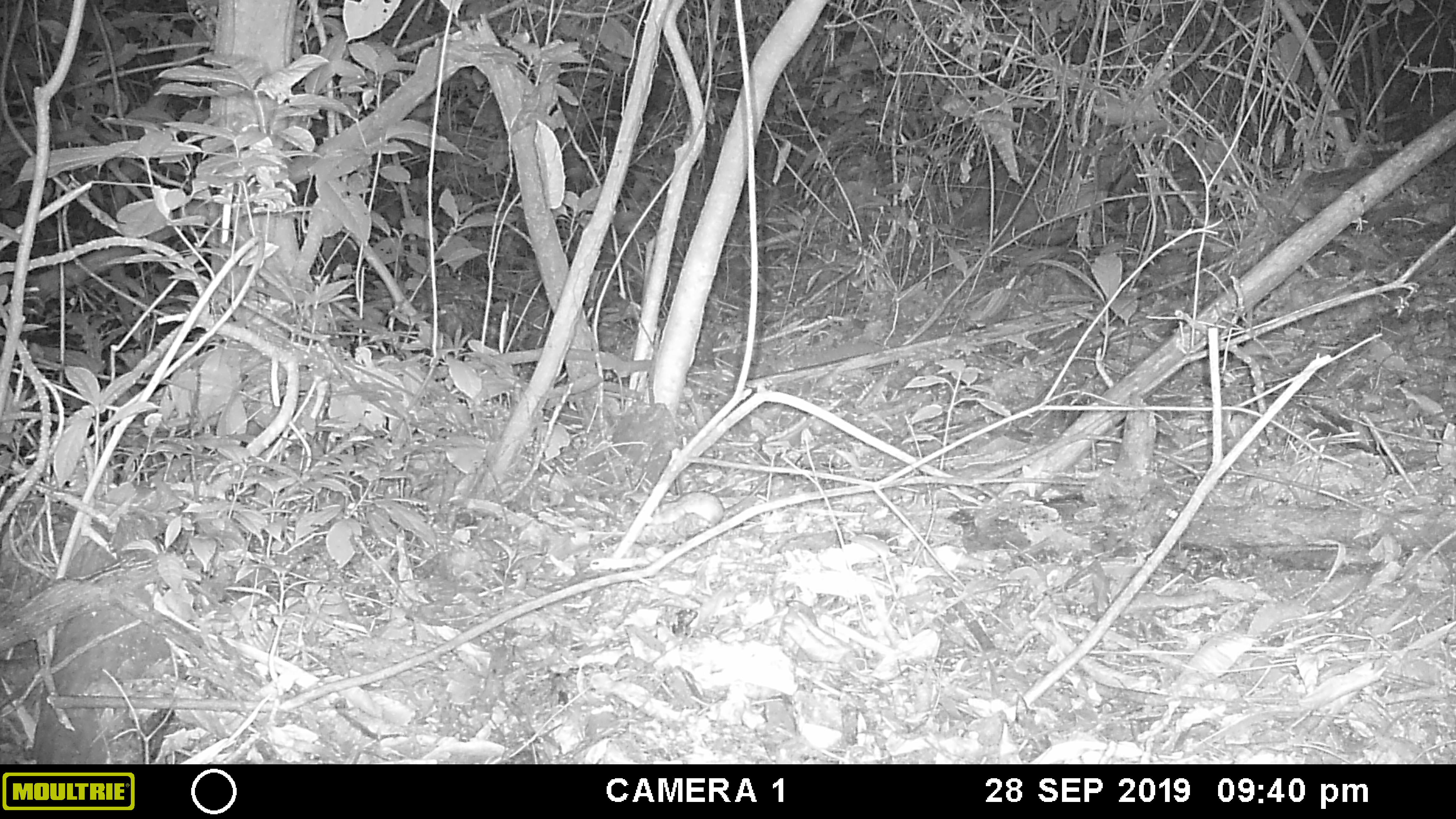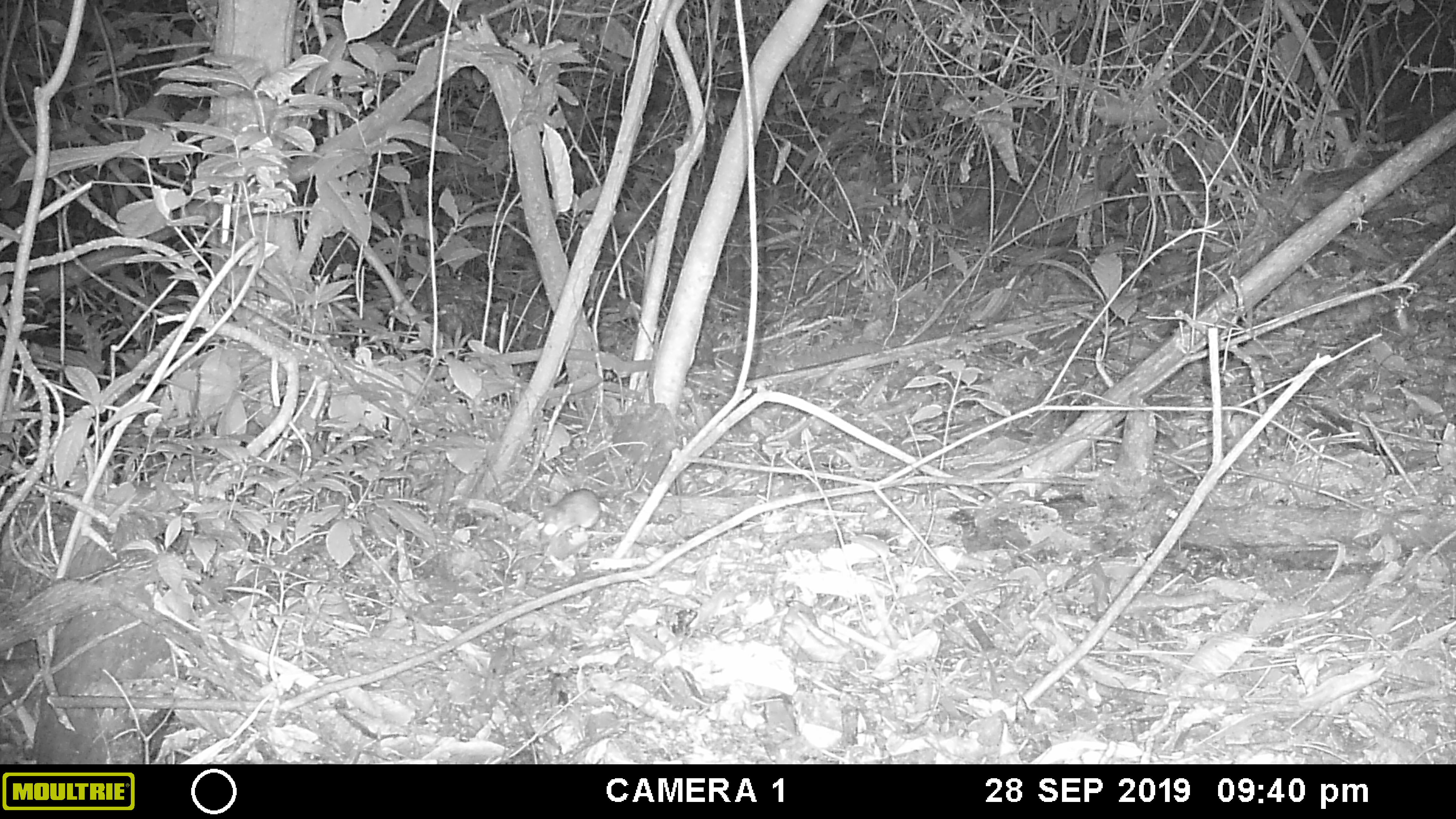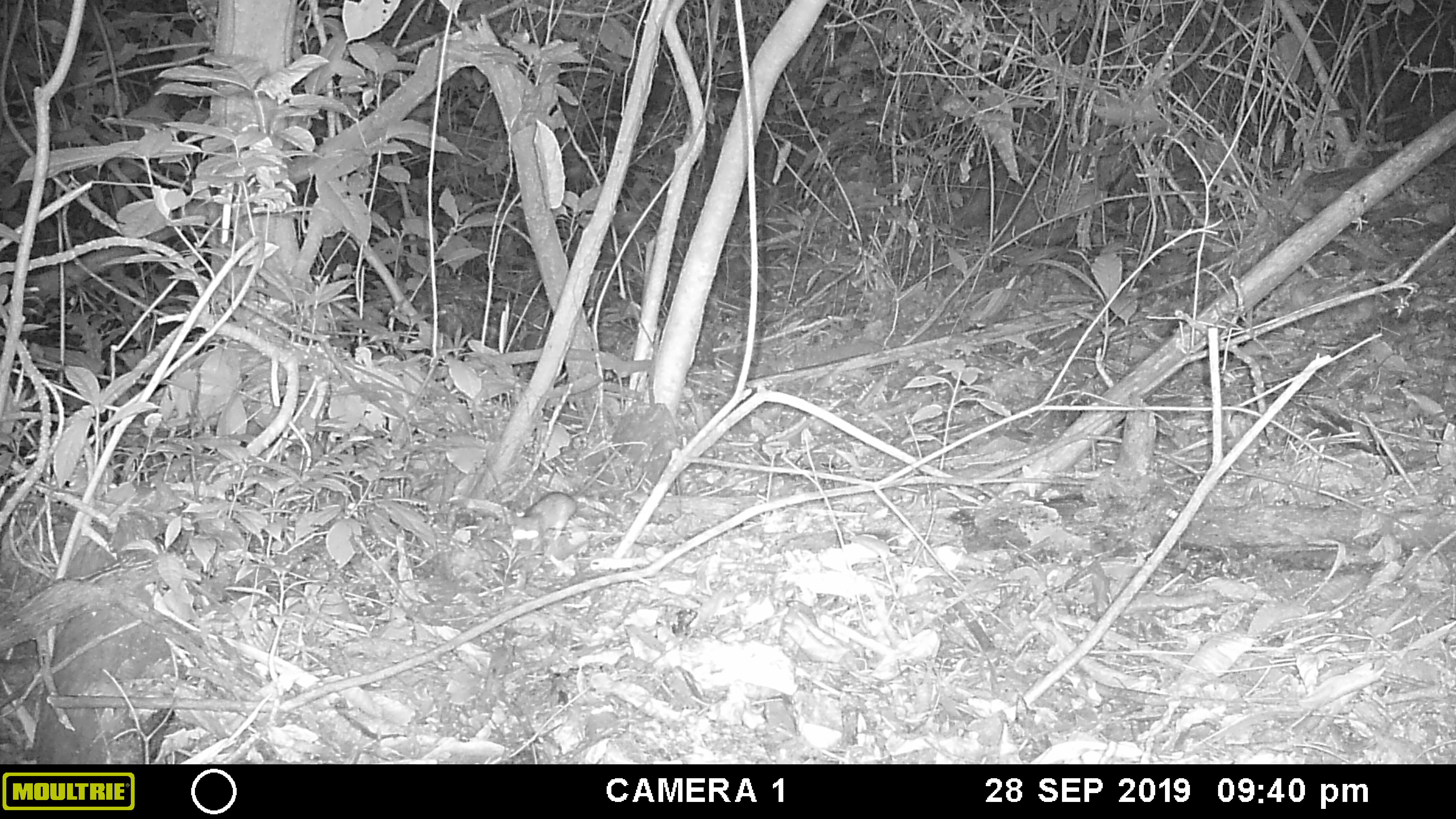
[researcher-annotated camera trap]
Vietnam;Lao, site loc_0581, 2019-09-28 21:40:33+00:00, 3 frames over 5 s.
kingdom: Animalia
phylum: Chordata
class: Mammalia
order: Rodentia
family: Muridae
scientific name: Muridae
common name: old-world mice and rats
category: unidentified murid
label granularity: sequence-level